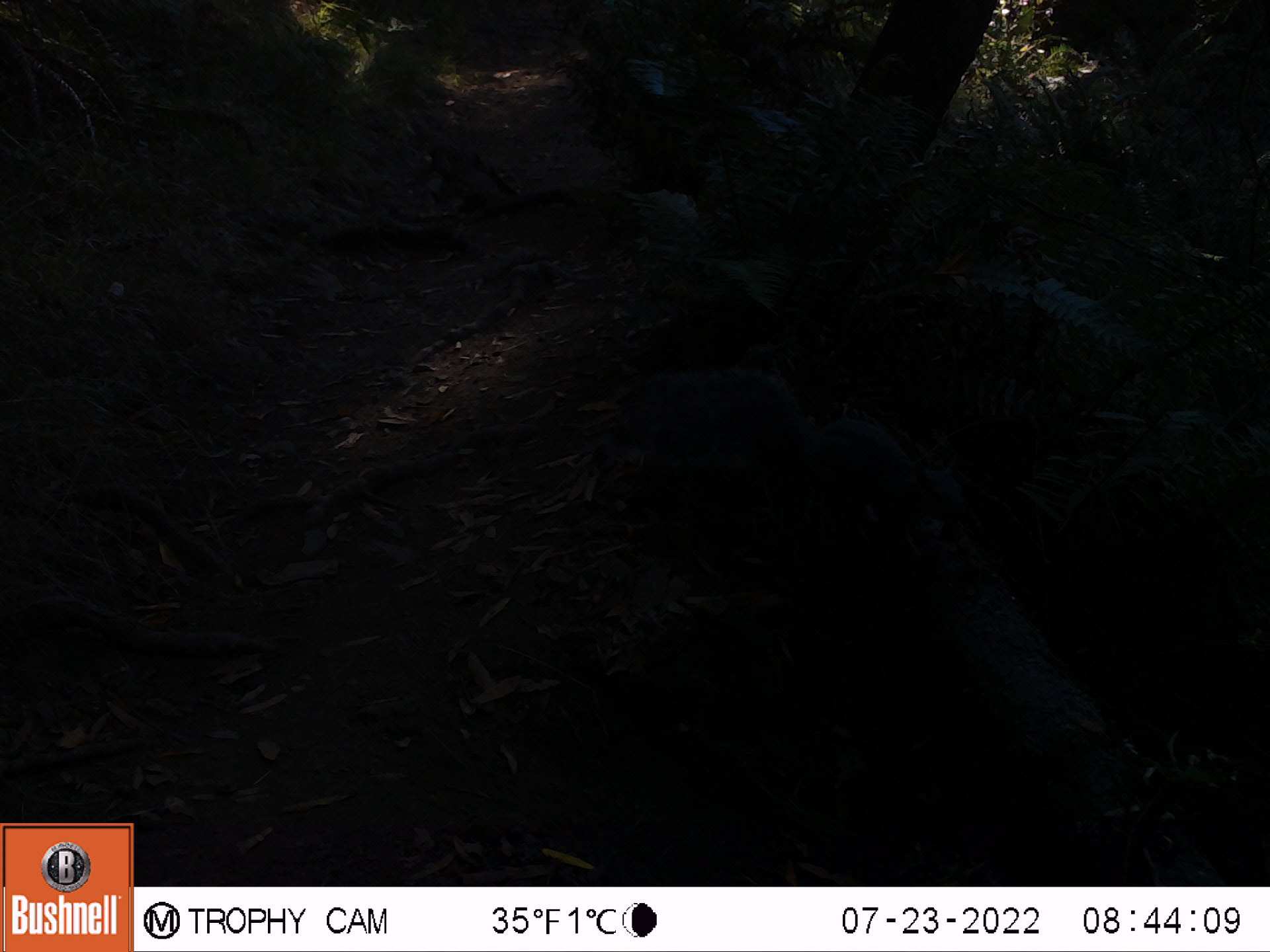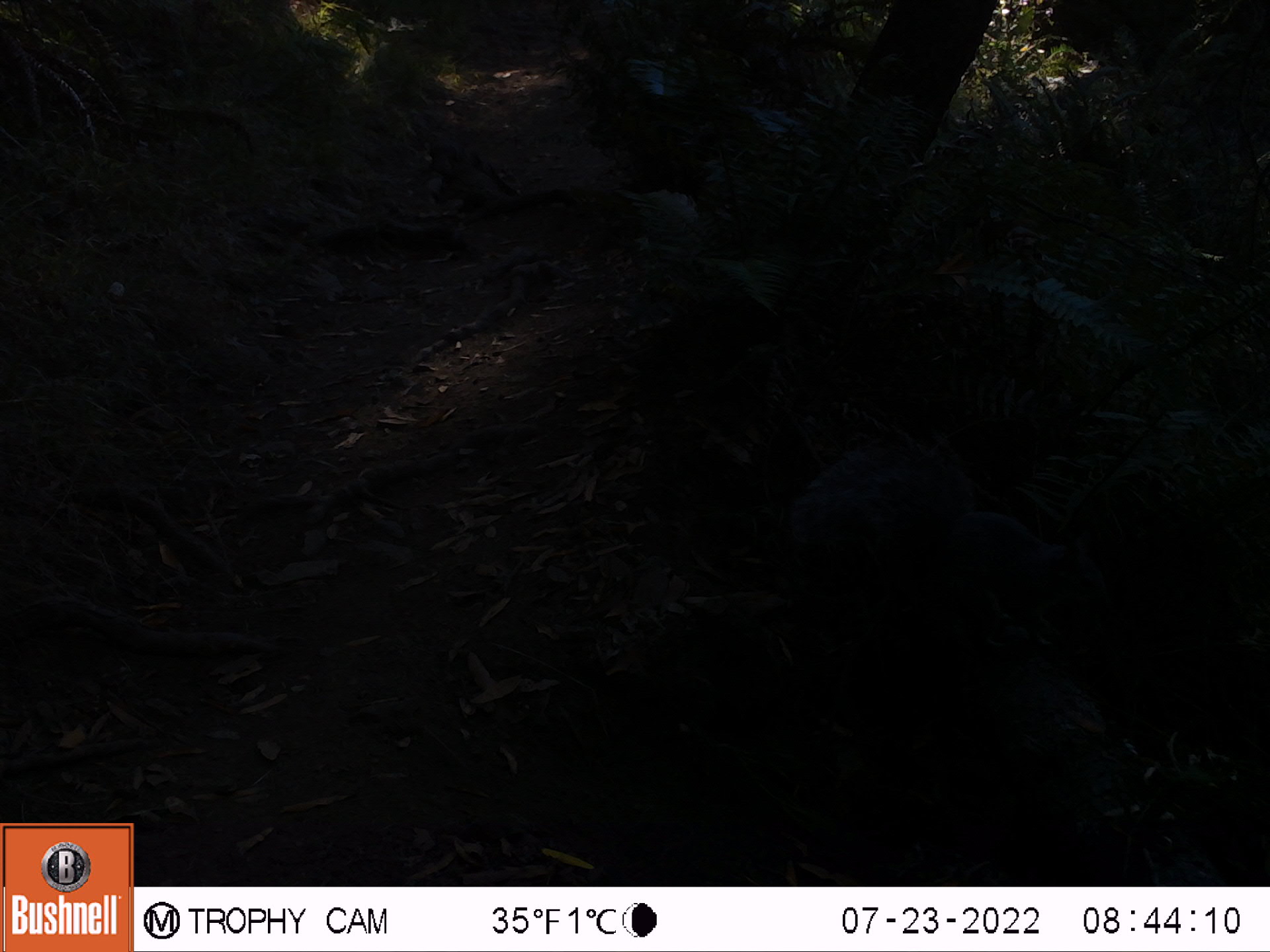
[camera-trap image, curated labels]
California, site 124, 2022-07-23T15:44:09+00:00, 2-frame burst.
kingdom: Animalia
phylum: Chordata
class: Mammalia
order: Rodentia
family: Sciuridae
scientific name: Sciuridae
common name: squirrel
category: unknown squirrel